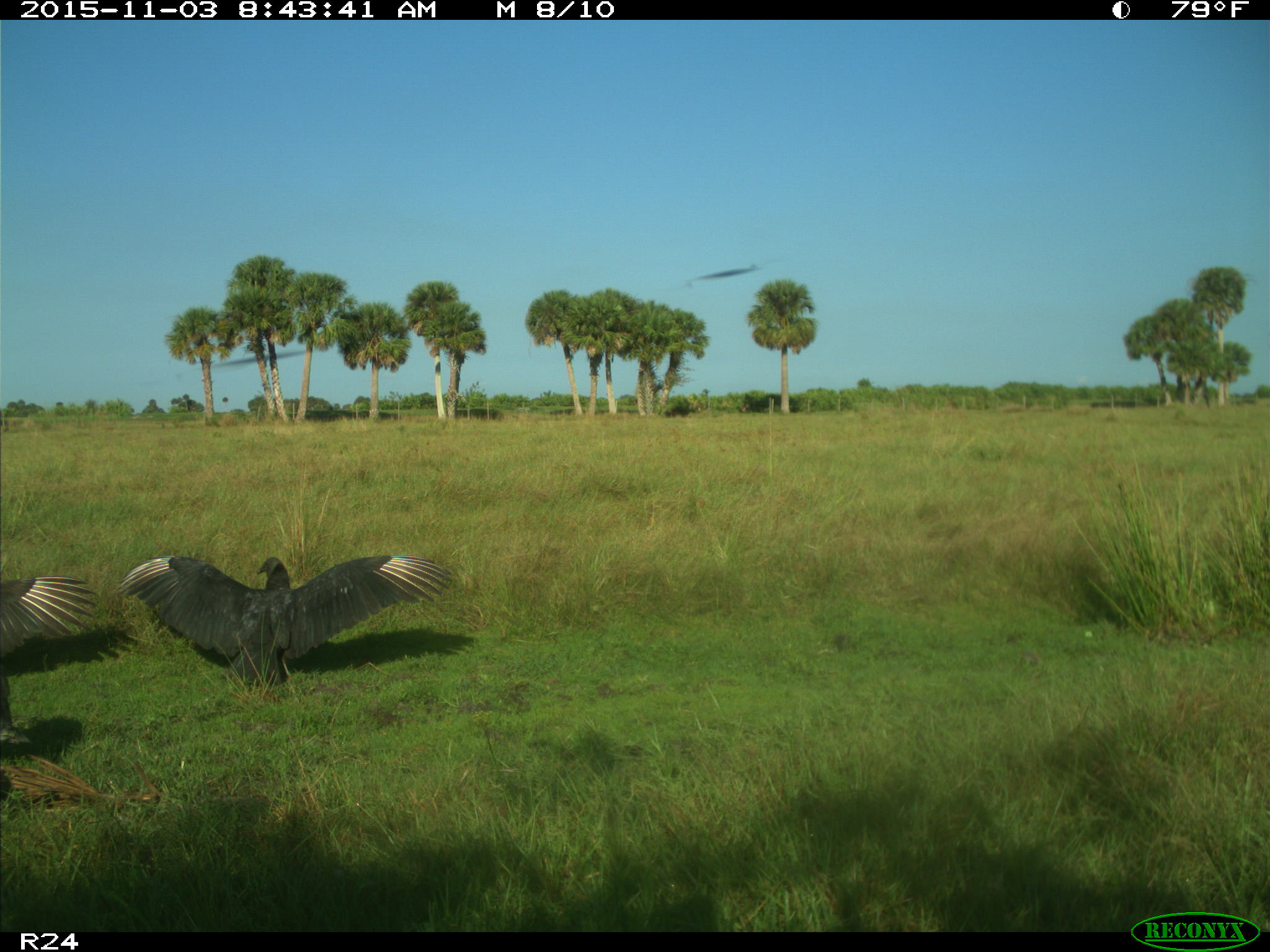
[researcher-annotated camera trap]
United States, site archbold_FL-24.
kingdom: Animalia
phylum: Chordata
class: Aves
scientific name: Aves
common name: birds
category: unidentified bird